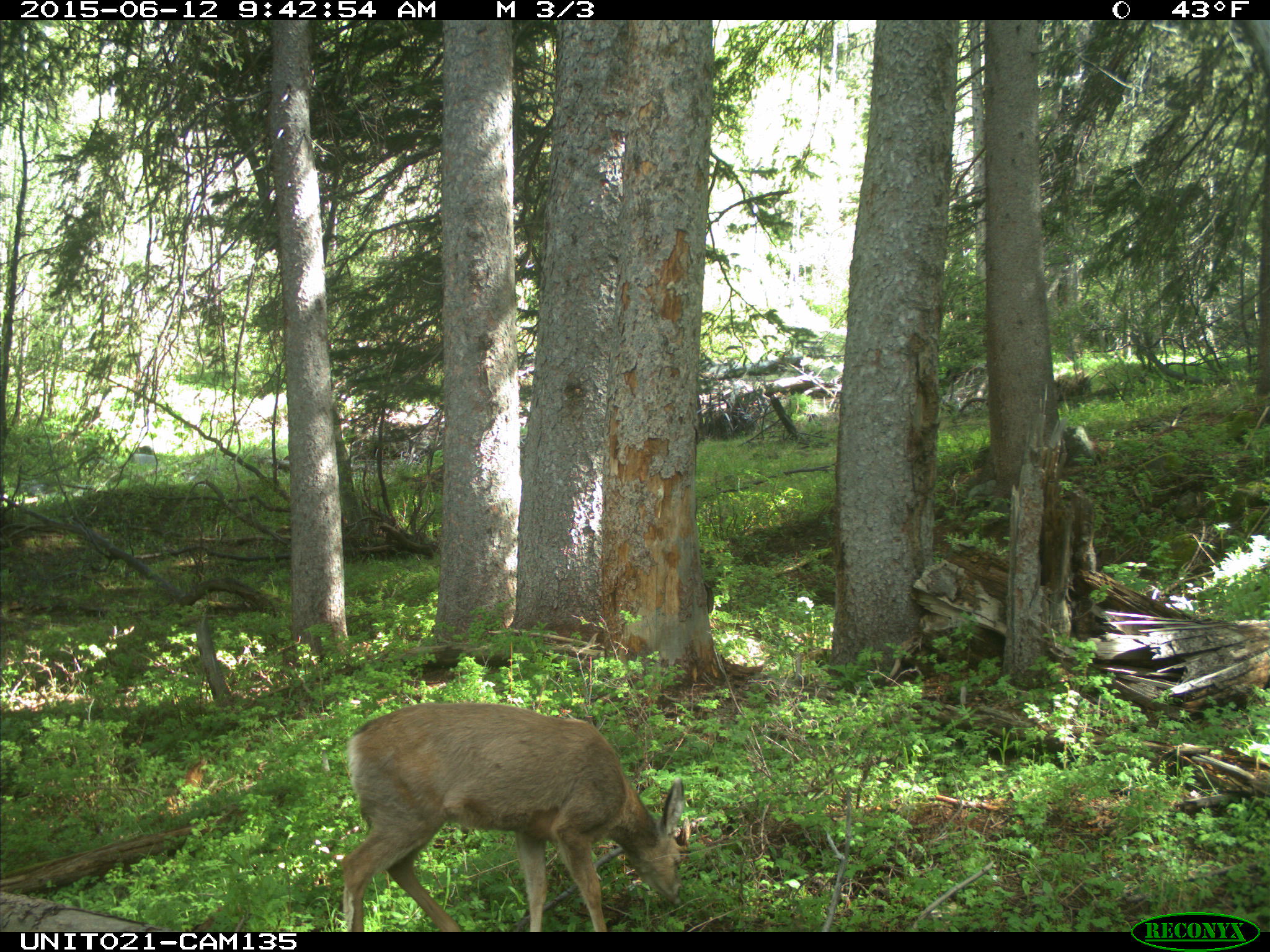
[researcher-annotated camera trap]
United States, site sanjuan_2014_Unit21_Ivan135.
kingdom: Animalia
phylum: Chordata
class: Mammalia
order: Artiodactyla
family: Cervidae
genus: Odocoileus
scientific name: Odocoileus hemionus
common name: mule deer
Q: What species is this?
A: Odocoileus hemionus (mule deer).